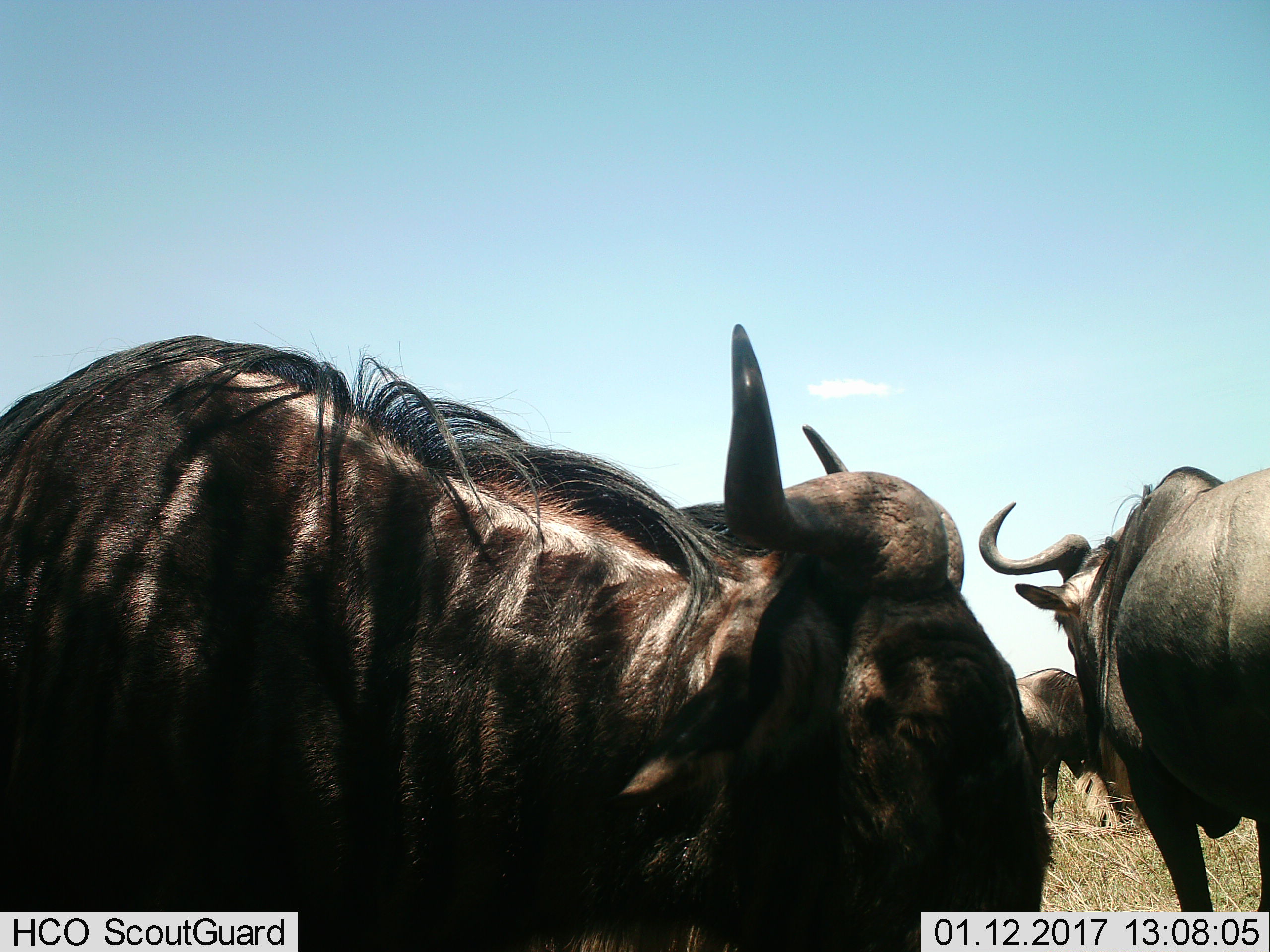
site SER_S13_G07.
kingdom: Animalia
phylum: Chordata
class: Mammalia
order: Artiodactyla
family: Bovidae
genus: Connochaetes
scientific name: Connochaetes taurinus taurinus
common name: blue wildebeest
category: wildebeestblue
Wildebeestblue (blue wildebeest) (Connochaetes taurinus taurinus), count 3. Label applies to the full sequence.